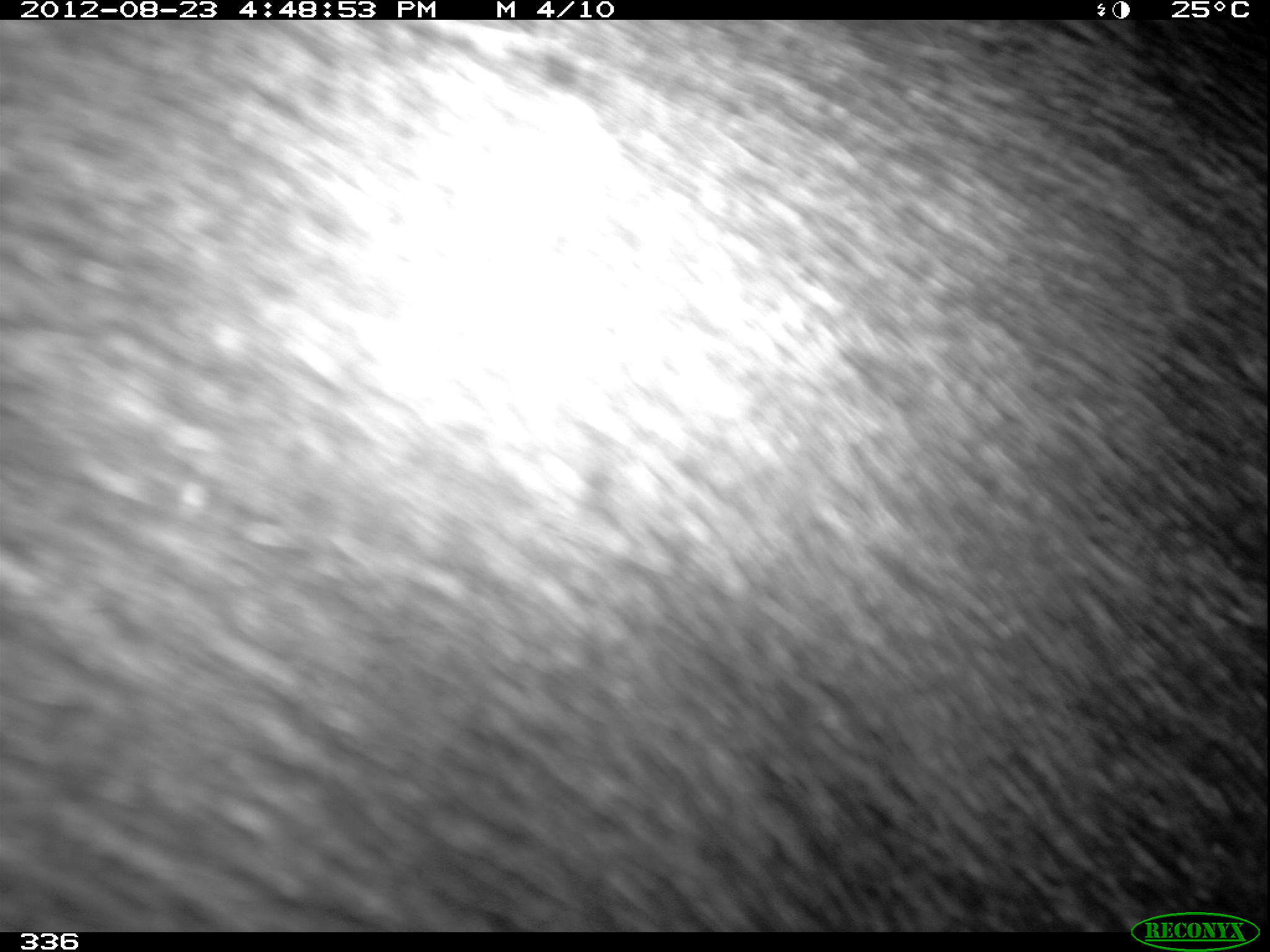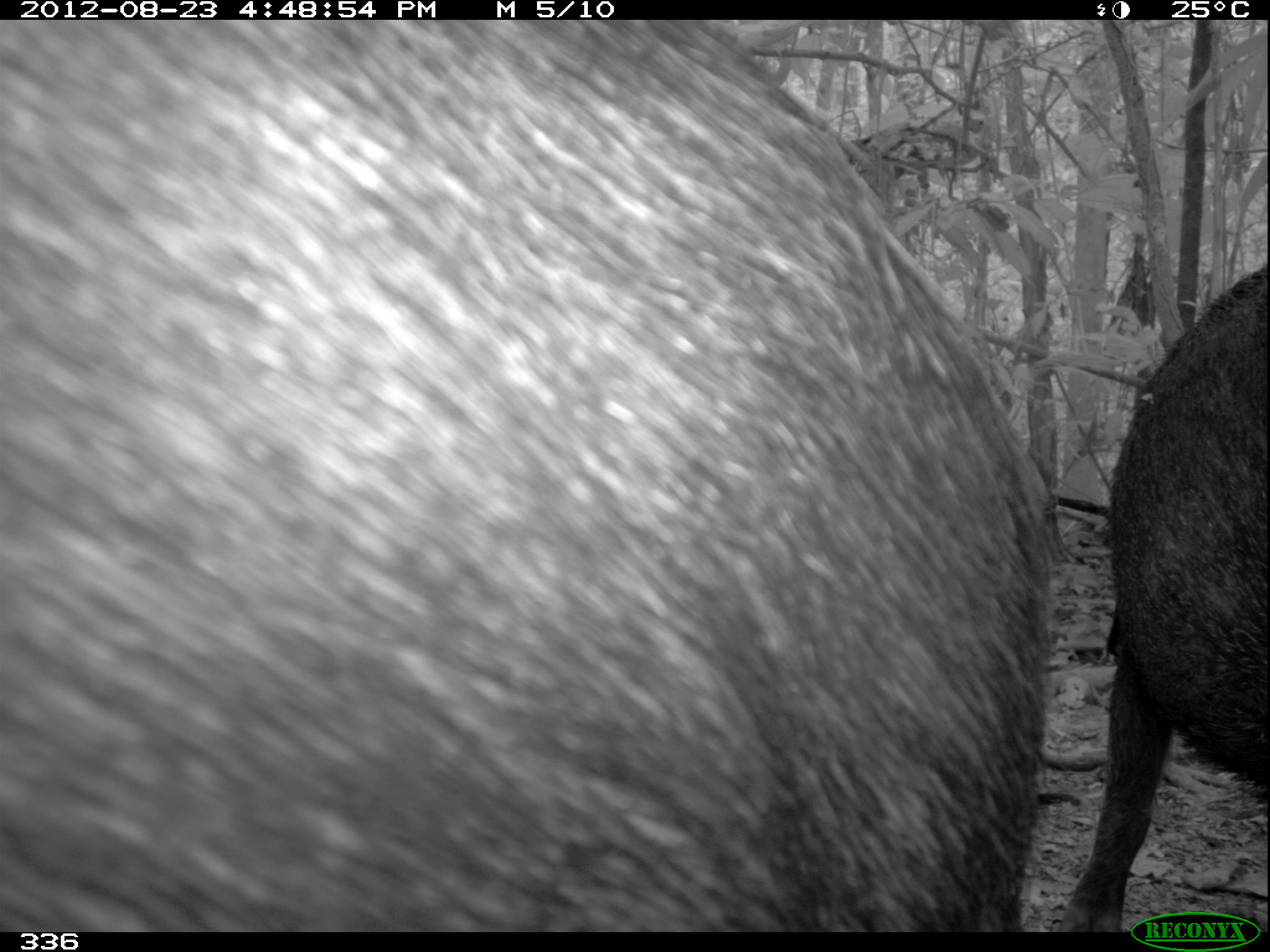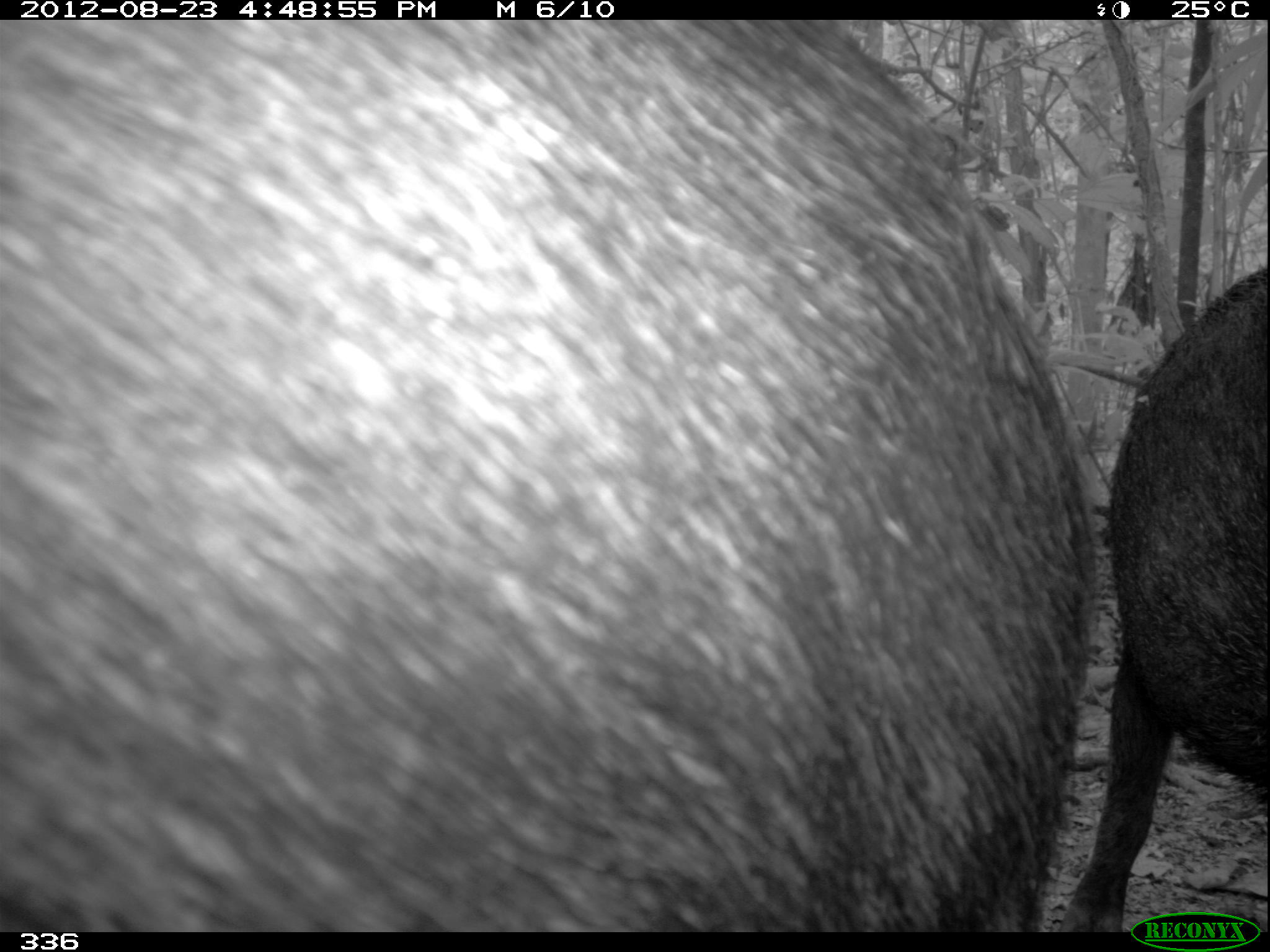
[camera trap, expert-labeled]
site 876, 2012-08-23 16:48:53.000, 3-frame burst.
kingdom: Animalia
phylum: Chordata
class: Mammalia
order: Artiodactyla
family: Tayassuidae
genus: Tayassu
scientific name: Tayassu pecari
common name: white-lipped peccary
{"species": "Tayassu pecari (white-lipped peccary)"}